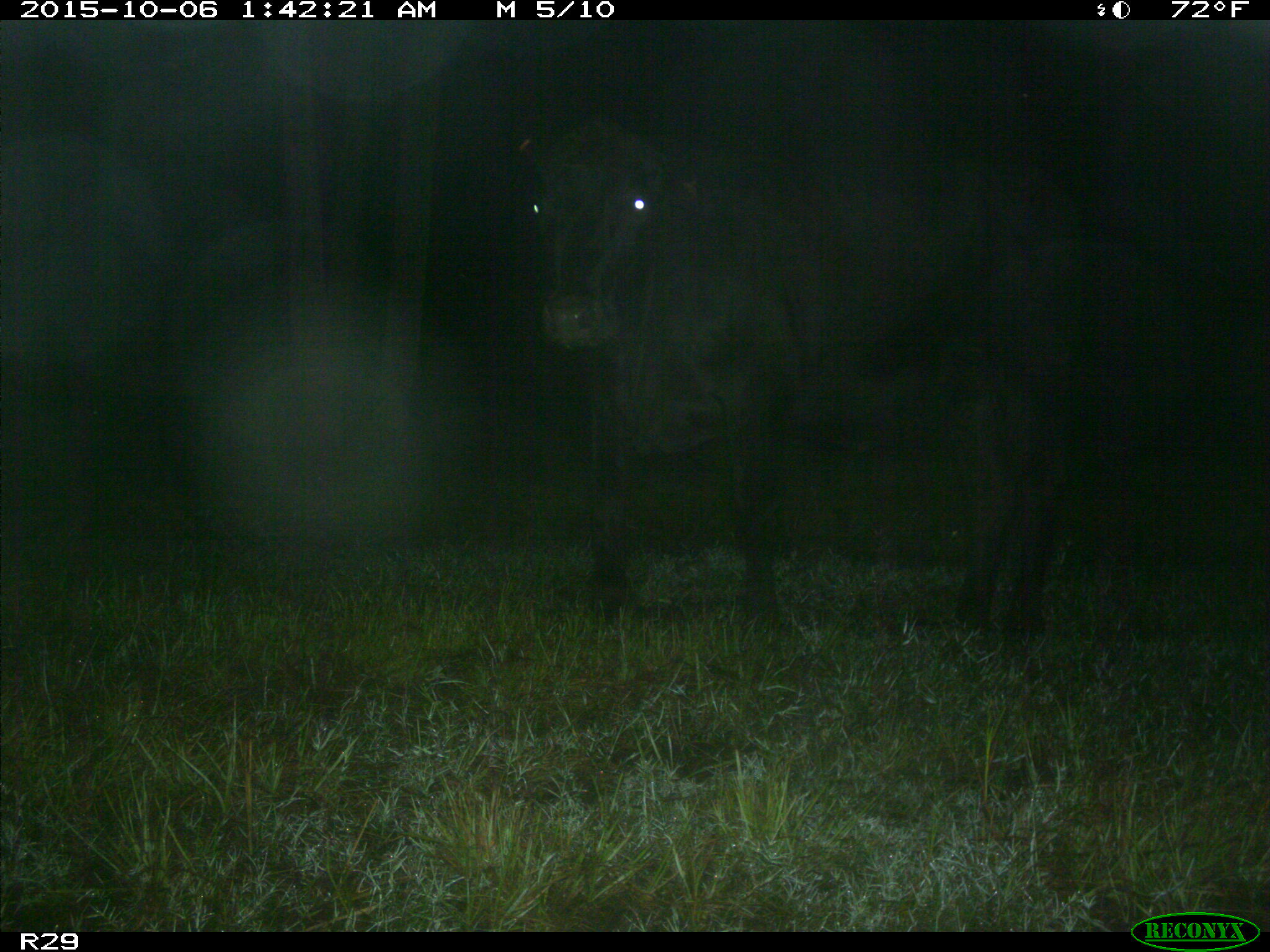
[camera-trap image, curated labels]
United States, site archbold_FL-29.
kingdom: Animalia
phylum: Chordata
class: Mammalia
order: Artiodactyla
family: Bovidae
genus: Bos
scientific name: Bos taurus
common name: domestic cow